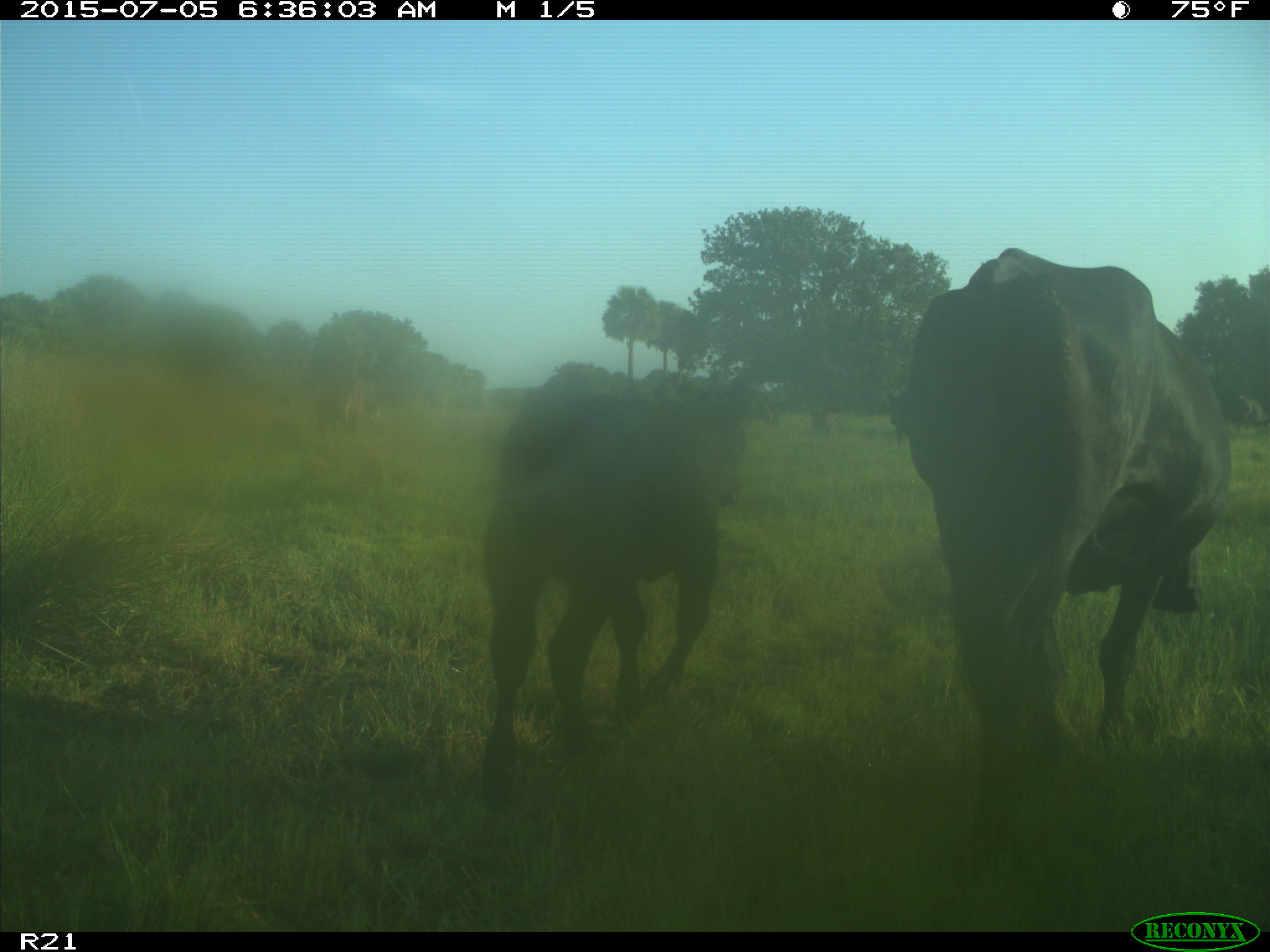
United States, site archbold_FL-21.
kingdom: Animalia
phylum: Chordata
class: Mammalia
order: Artiodactyla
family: Bovidae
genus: Bos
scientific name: Bos taurus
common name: domestic cow